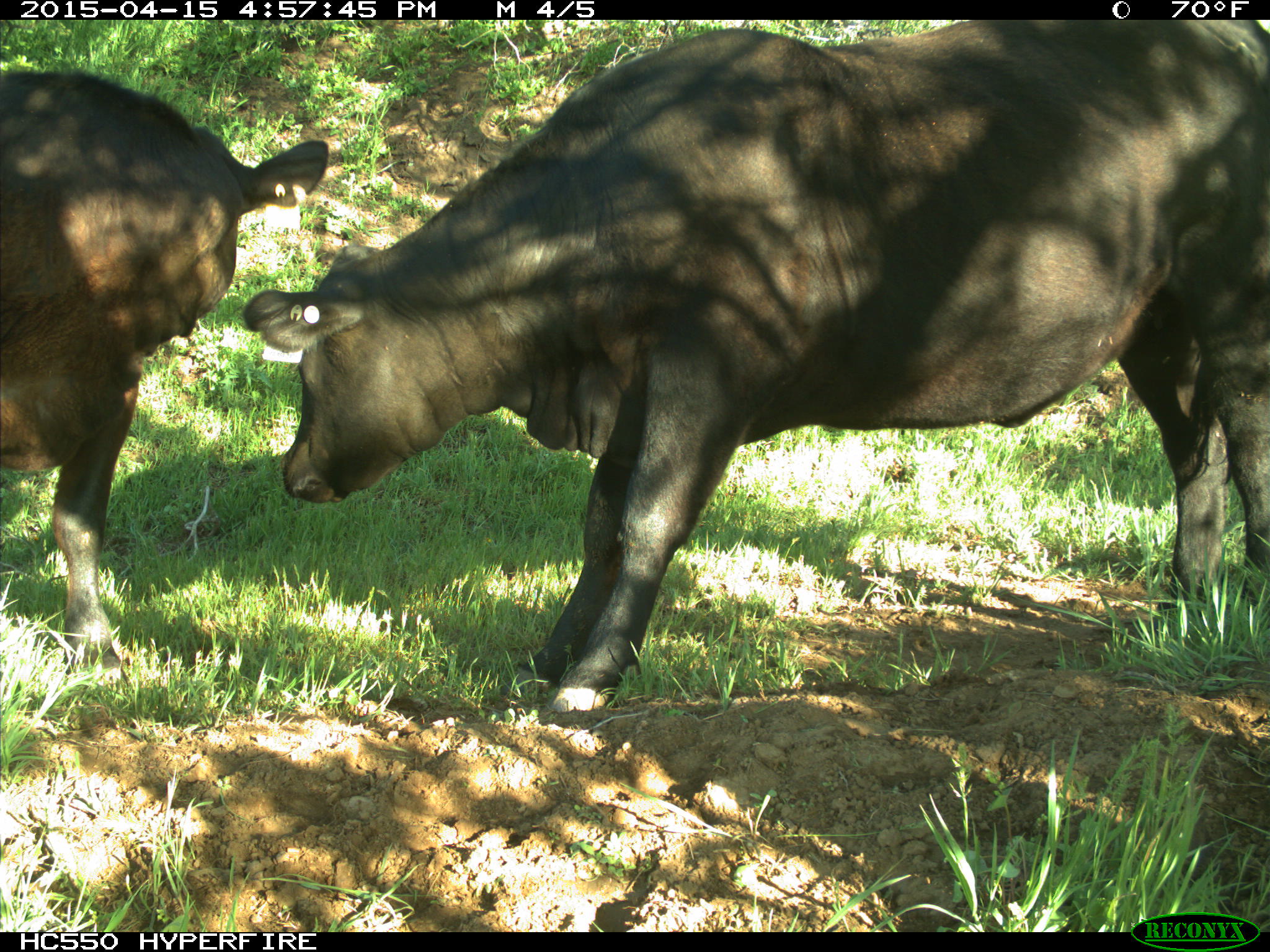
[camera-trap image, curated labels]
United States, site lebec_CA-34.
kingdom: Animalia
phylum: Chordata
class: Mammalia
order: Artiodactyla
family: Bovidae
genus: Bos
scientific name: Bos taurus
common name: domestic cow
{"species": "Bos taurus (domestic cow)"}